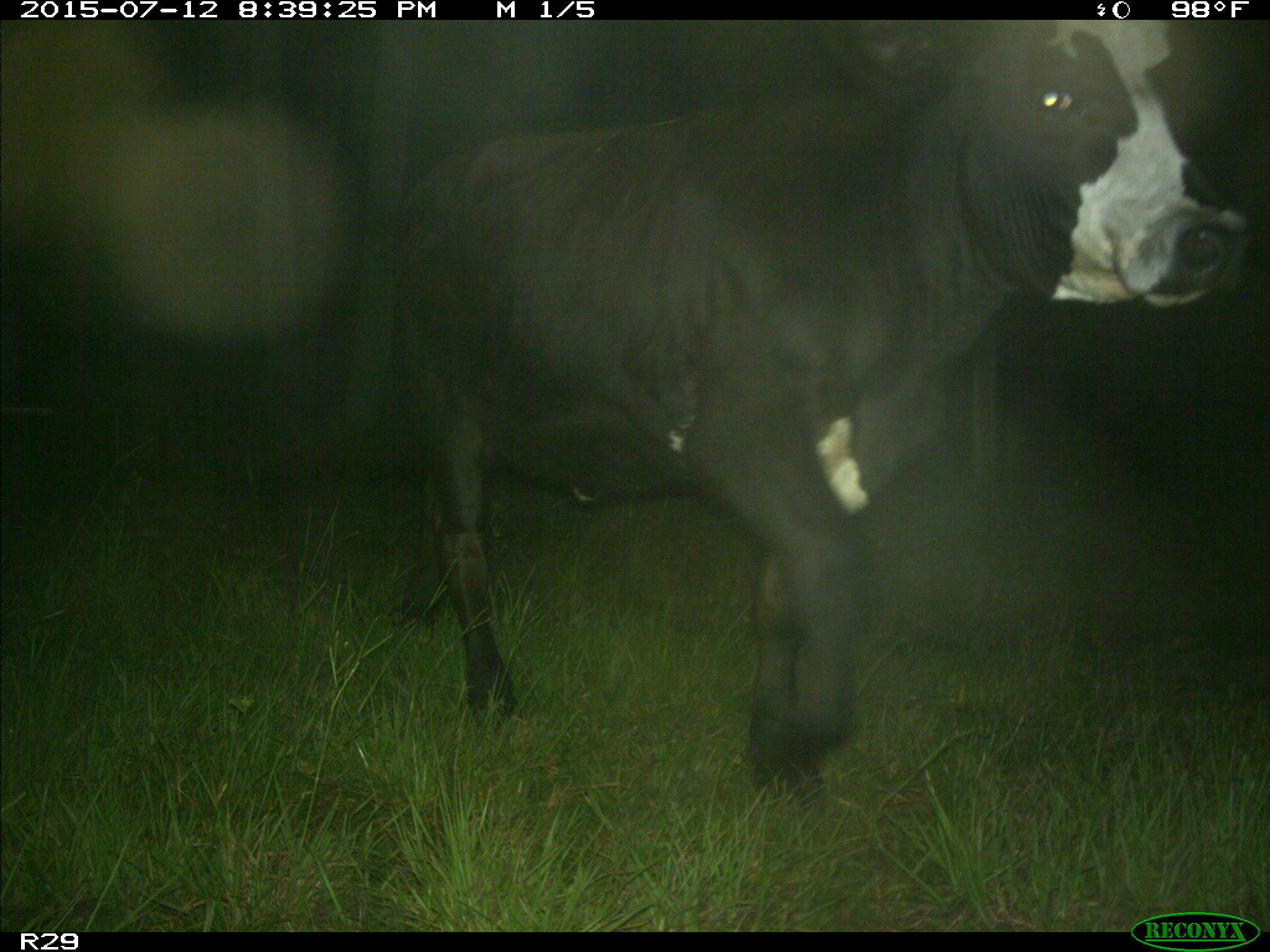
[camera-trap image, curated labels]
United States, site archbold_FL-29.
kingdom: Animalia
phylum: Chordata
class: Mammalia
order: Artiodactyla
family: Bovidae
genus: Bos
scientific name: Bos taurus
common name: domestic cow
Bos taurus (domestic cow).